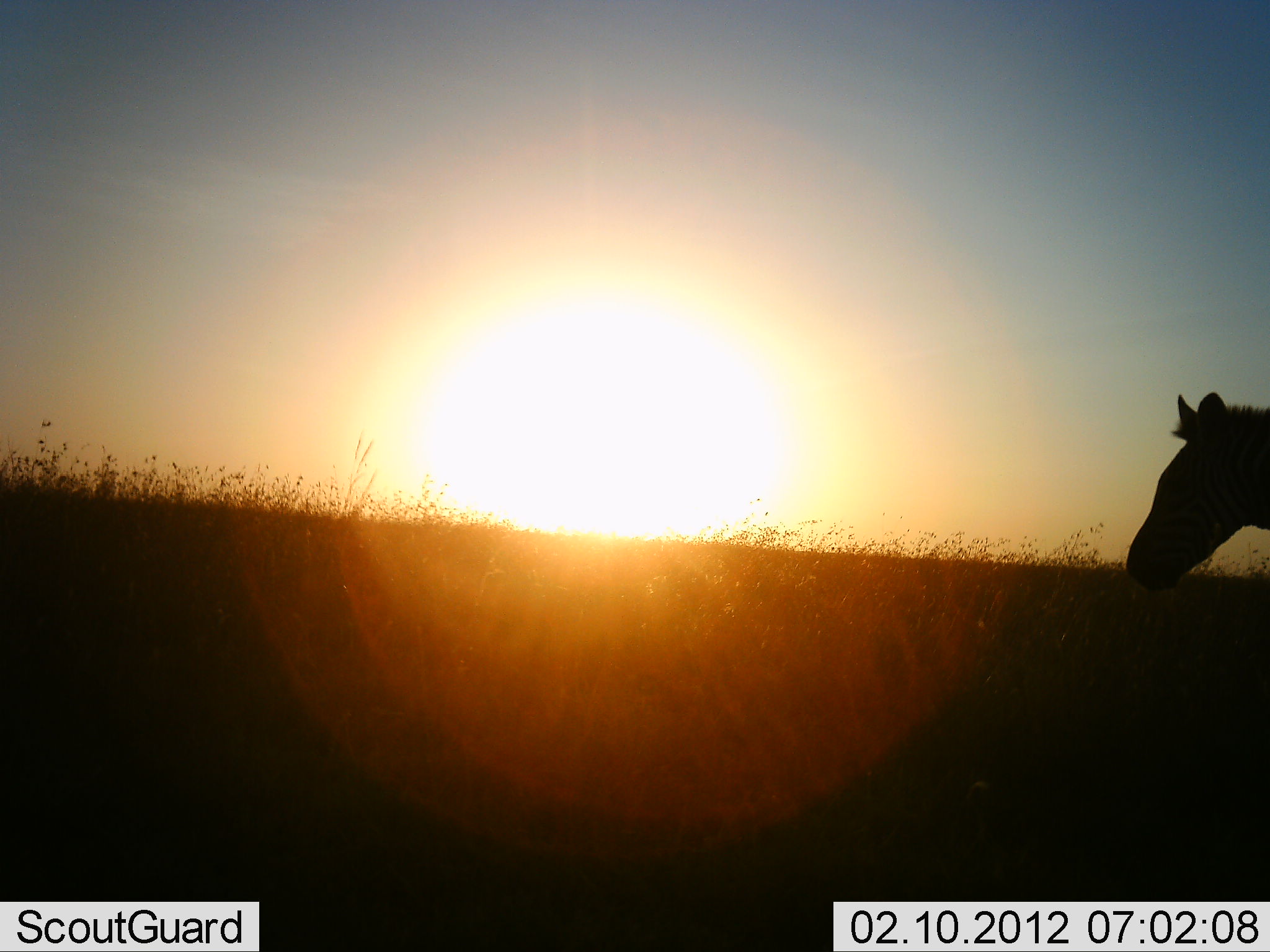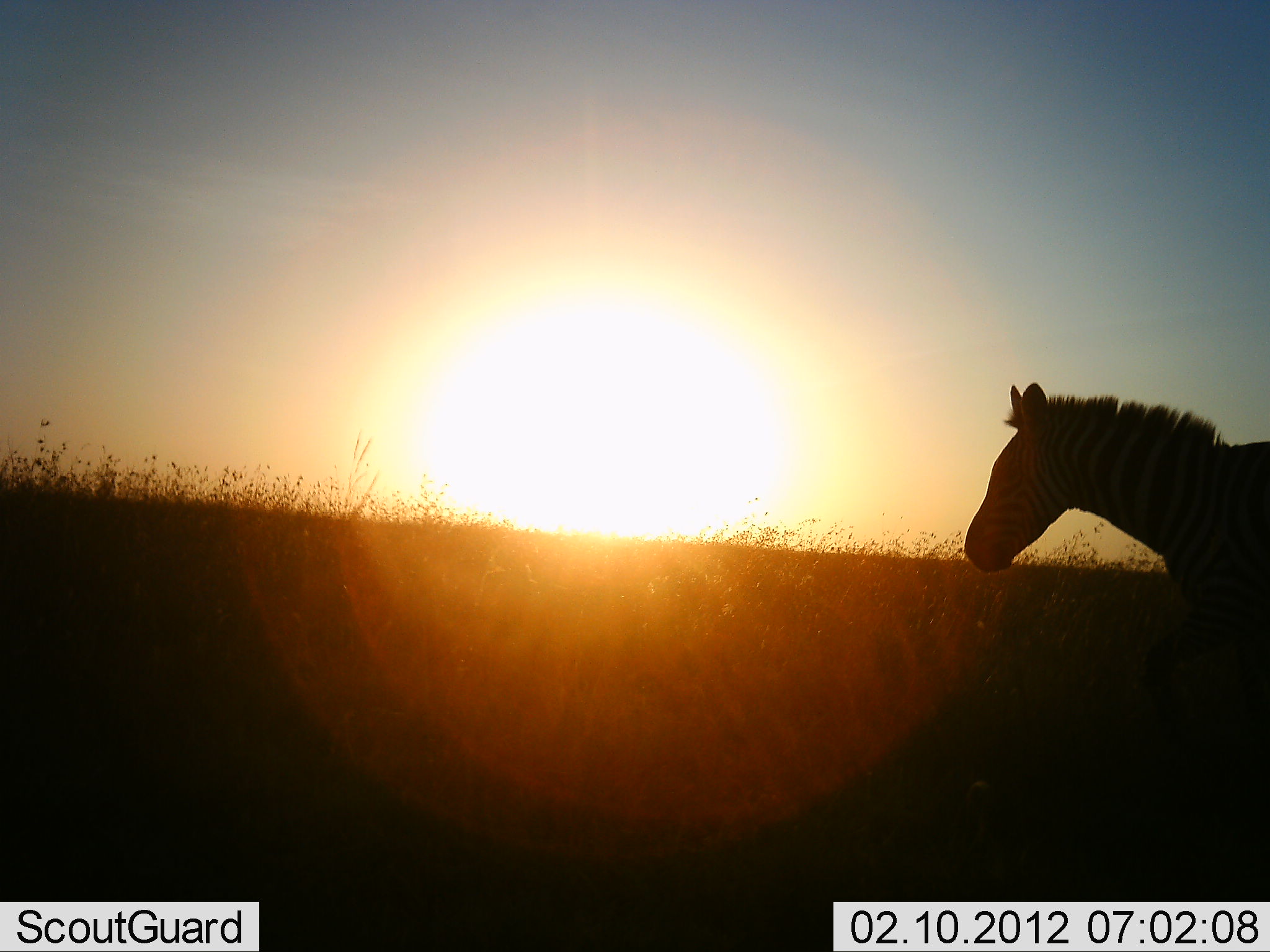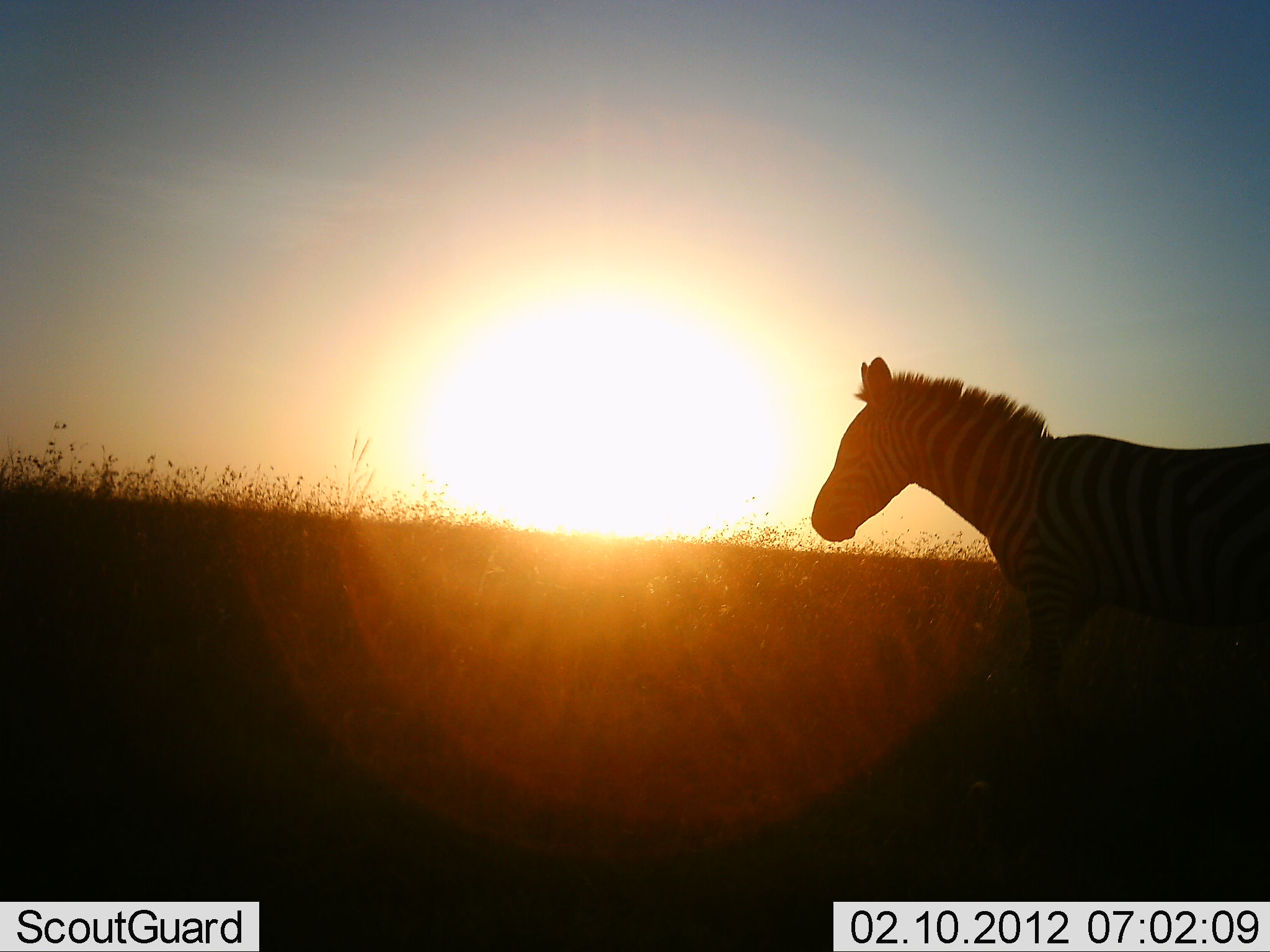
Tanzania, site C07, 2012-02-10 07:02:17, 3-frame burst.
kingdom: Animalia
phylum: Chordata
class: Mammalia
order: Perissodactyla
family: Equidae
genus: Equus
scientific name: Equus quagga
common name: plains zebra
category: zebra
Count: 1.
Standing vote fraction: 5%.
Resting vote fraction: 0%.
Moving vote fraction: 100%.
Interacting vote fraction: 0%.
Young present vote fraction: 0%.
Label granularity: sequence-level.